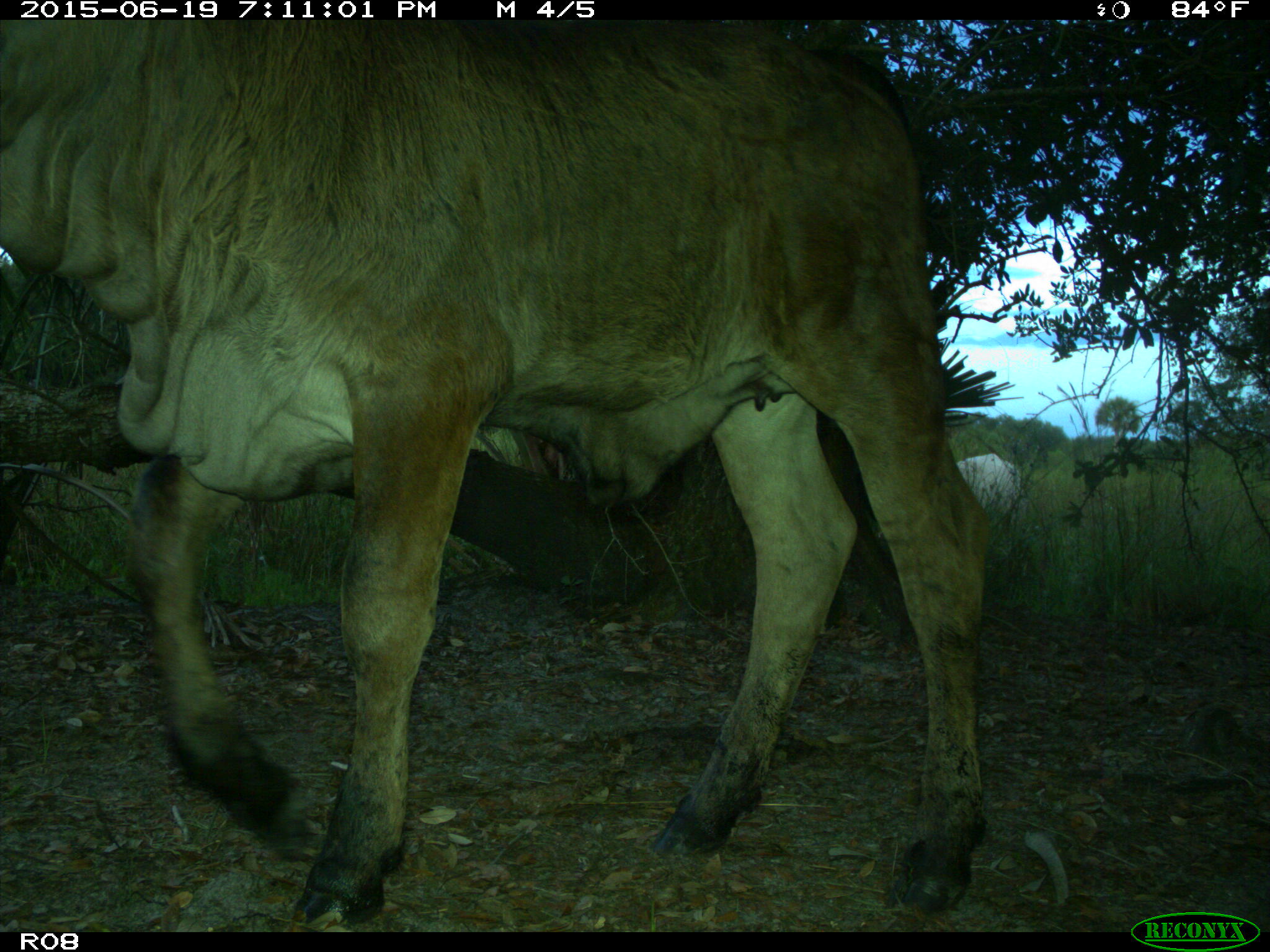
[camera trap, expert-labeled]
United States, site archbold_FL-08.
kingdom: Animalia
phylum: Chordata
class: Mammalia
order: Artiodactyla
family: Bovidae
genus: Bos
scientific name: Bos taurus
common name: domestic cow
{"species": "Bos taurus (domestic cow)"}